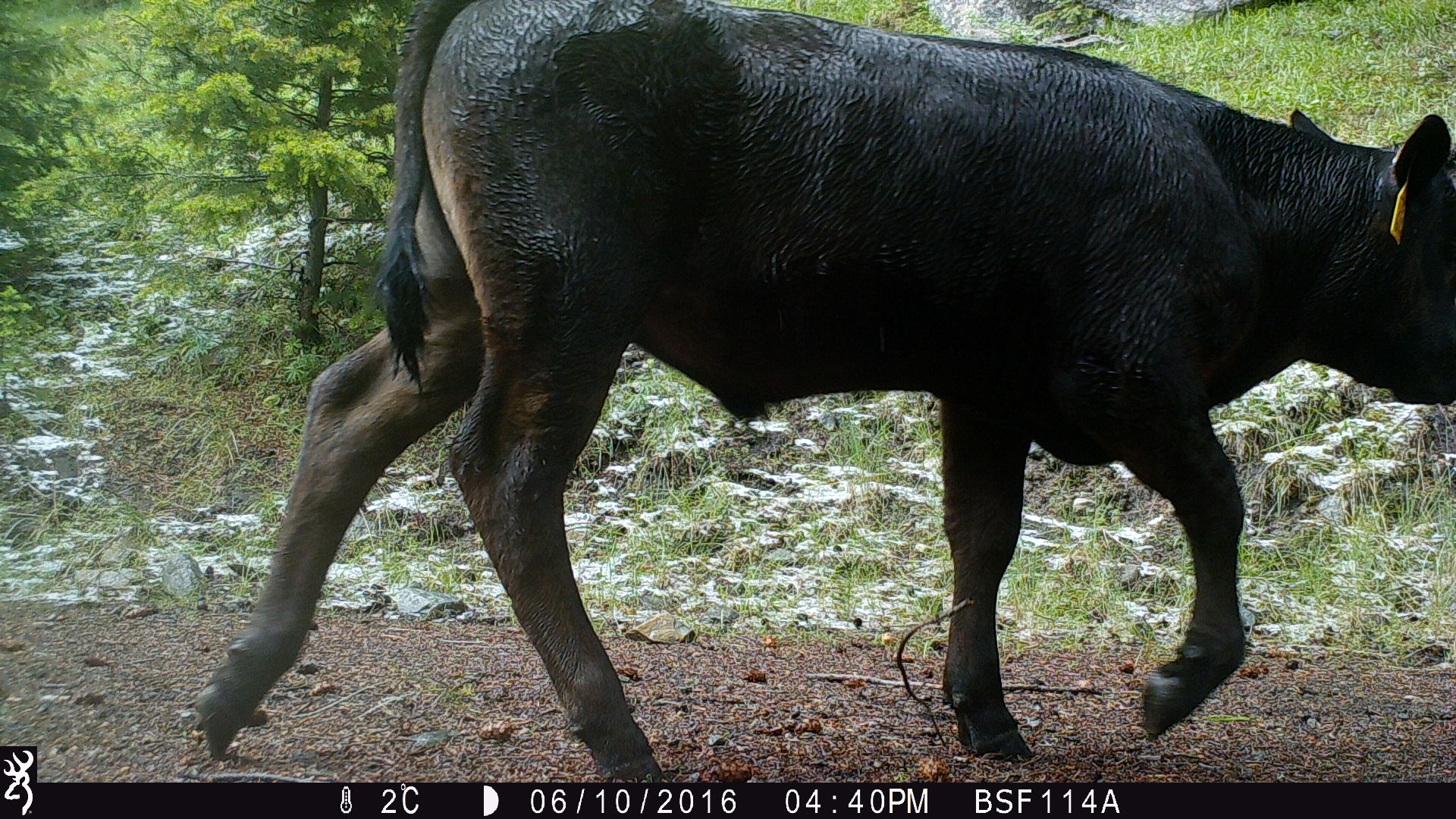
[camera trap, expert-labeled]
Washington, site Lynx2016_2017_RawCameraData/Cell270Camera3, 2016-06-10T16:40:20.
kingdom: Animalia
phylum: Chordata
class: Mammalia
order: Artiodactyla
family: Bovidae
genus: Bos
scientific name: Bos taurus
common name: domestic cattle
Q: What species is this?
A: Domestic cattle (Bos taurus).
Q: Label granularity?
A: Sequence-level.